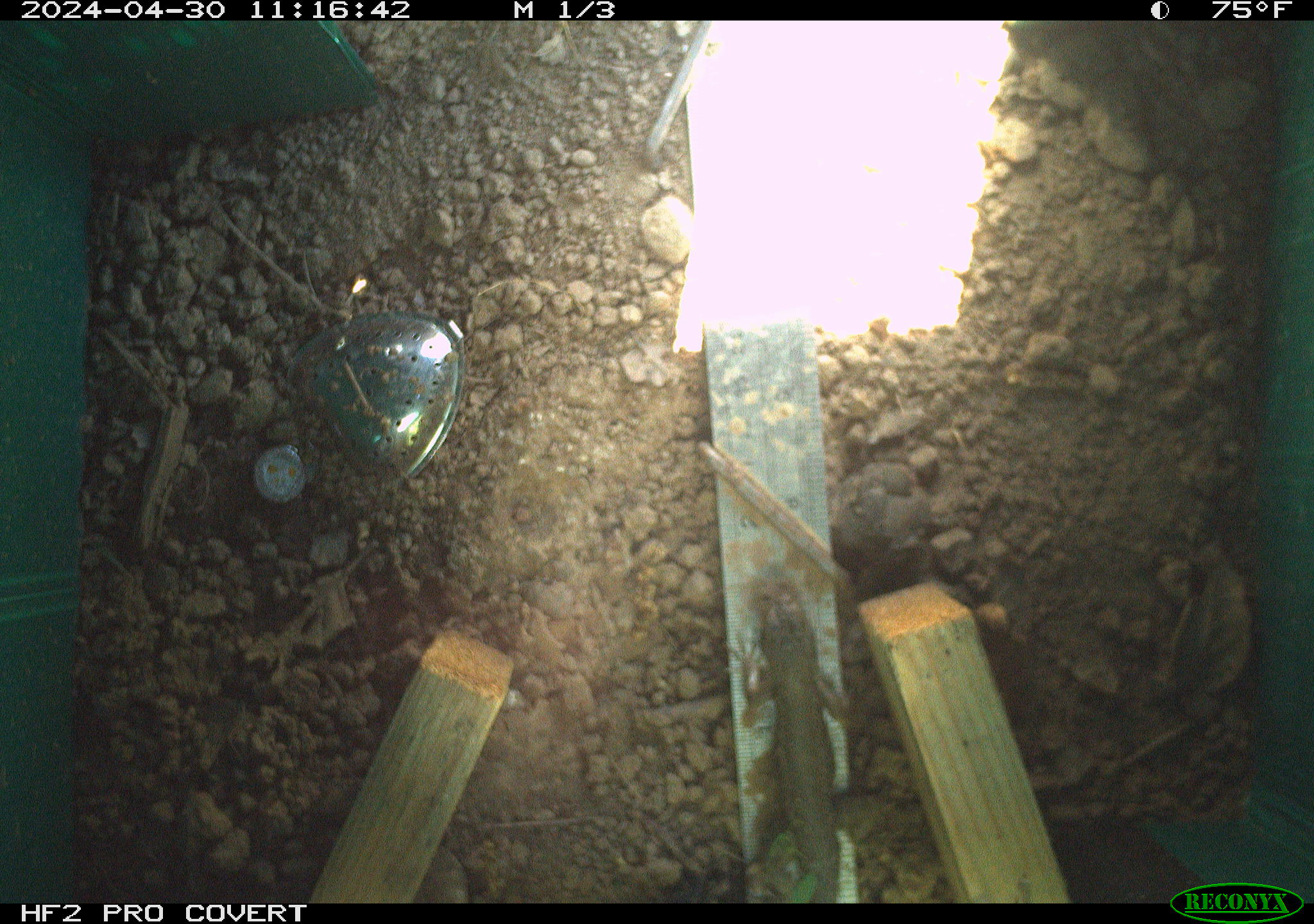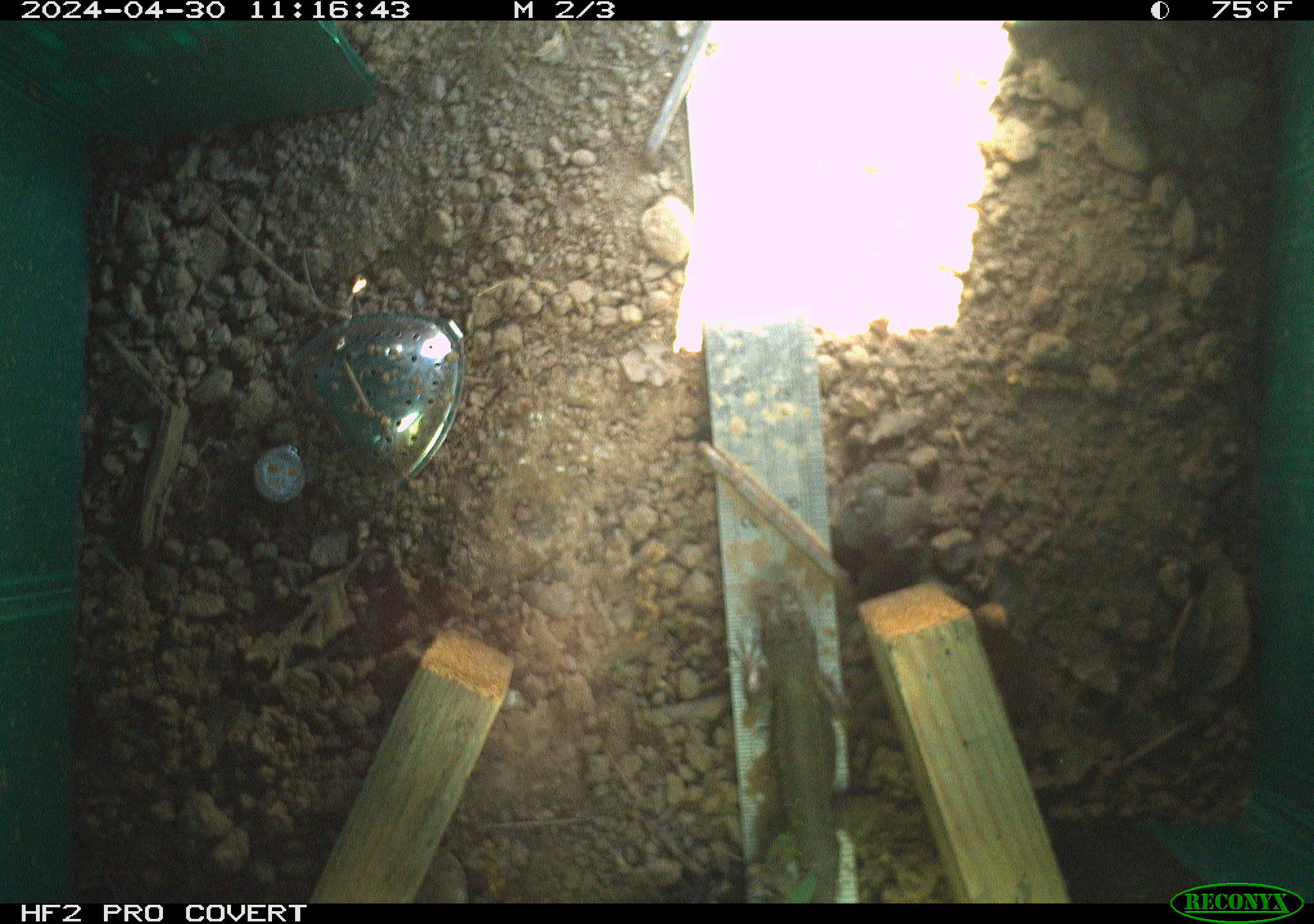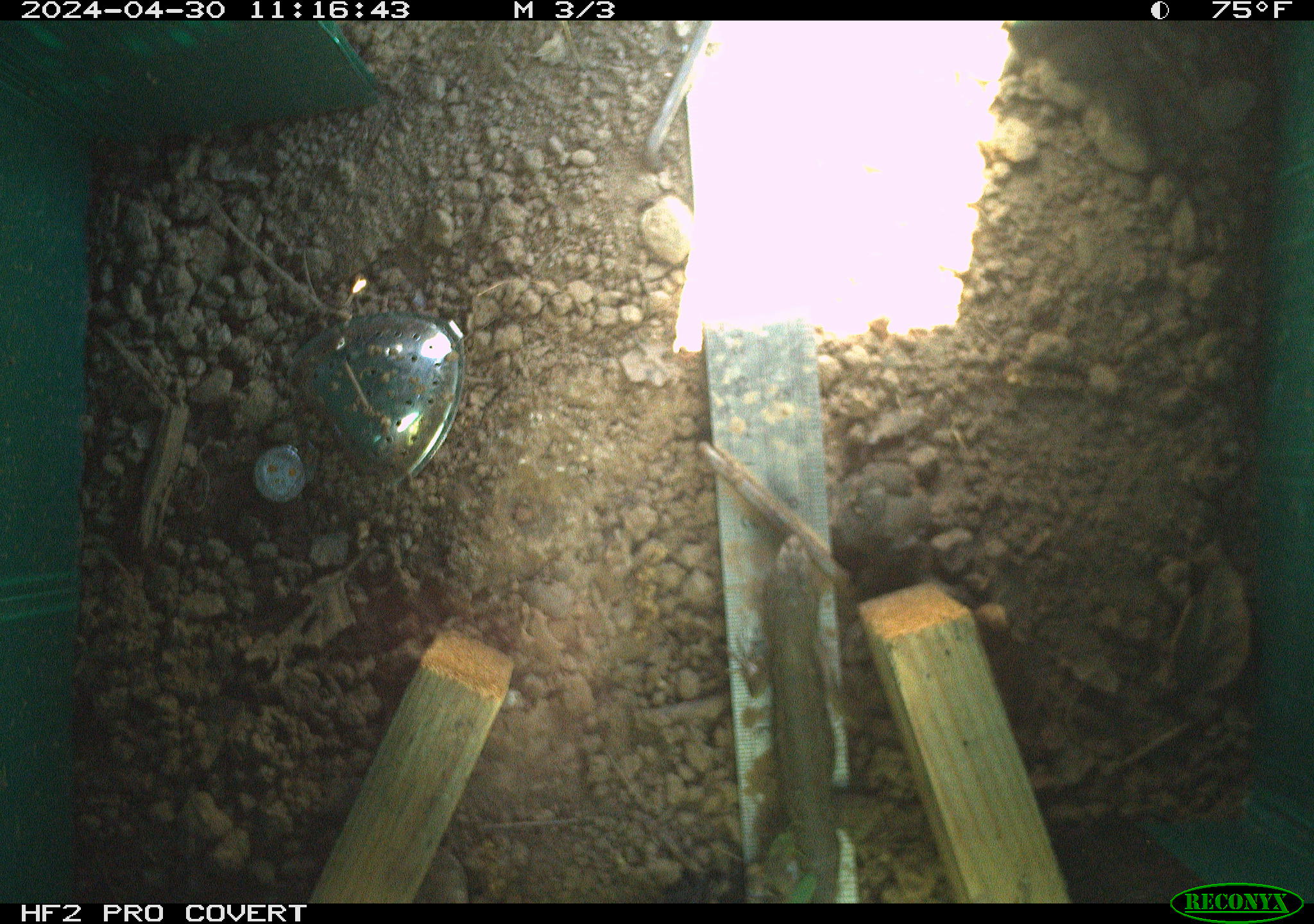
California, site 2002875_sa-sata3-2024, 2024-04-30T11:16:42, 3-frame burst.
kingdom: Animalia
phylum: Chordata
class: Reptilia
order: Squamata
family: Phrynosomatidae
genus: Sceloporus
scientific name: Sceloporus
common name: spiny lizards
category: sceloporus species